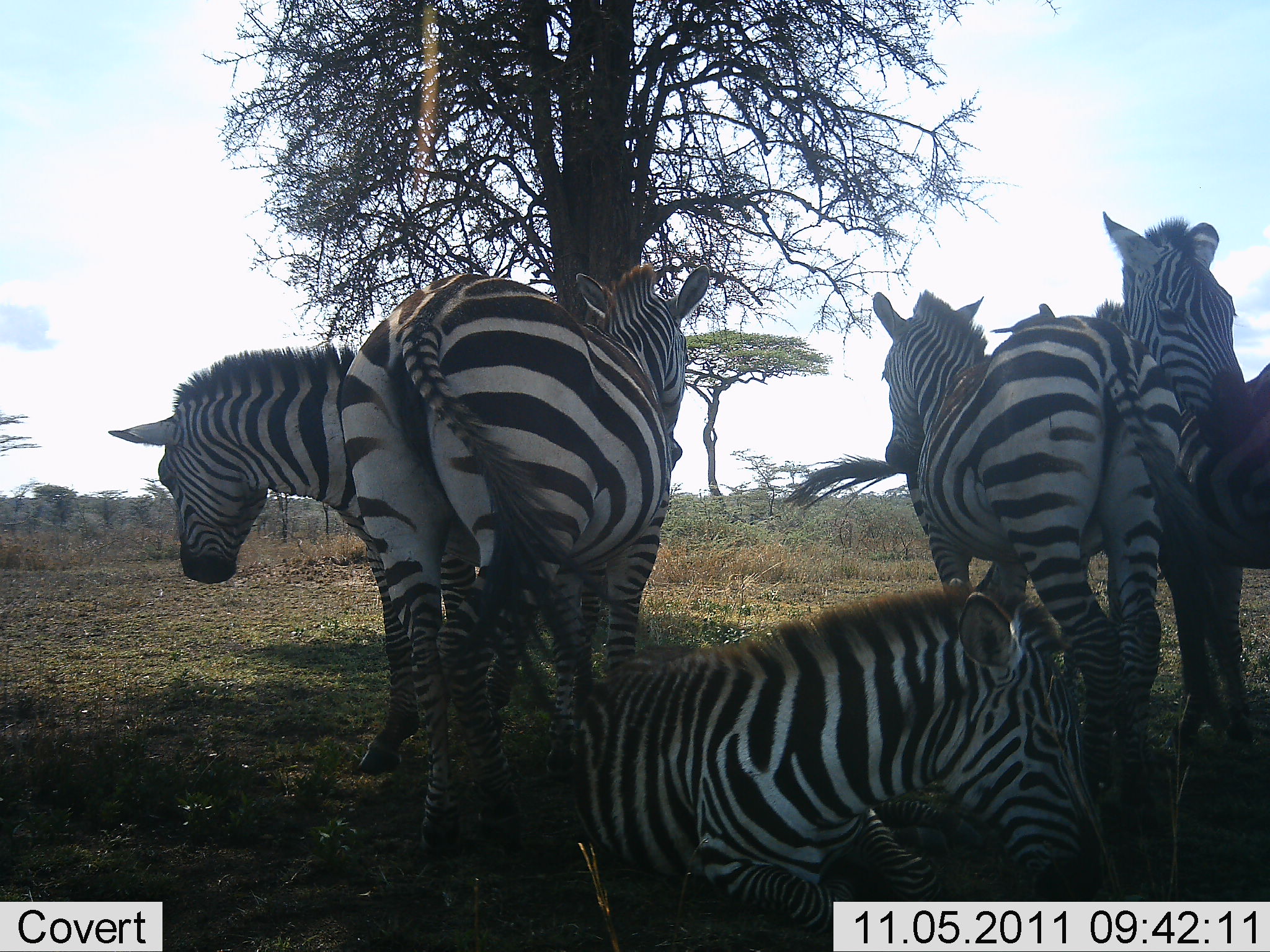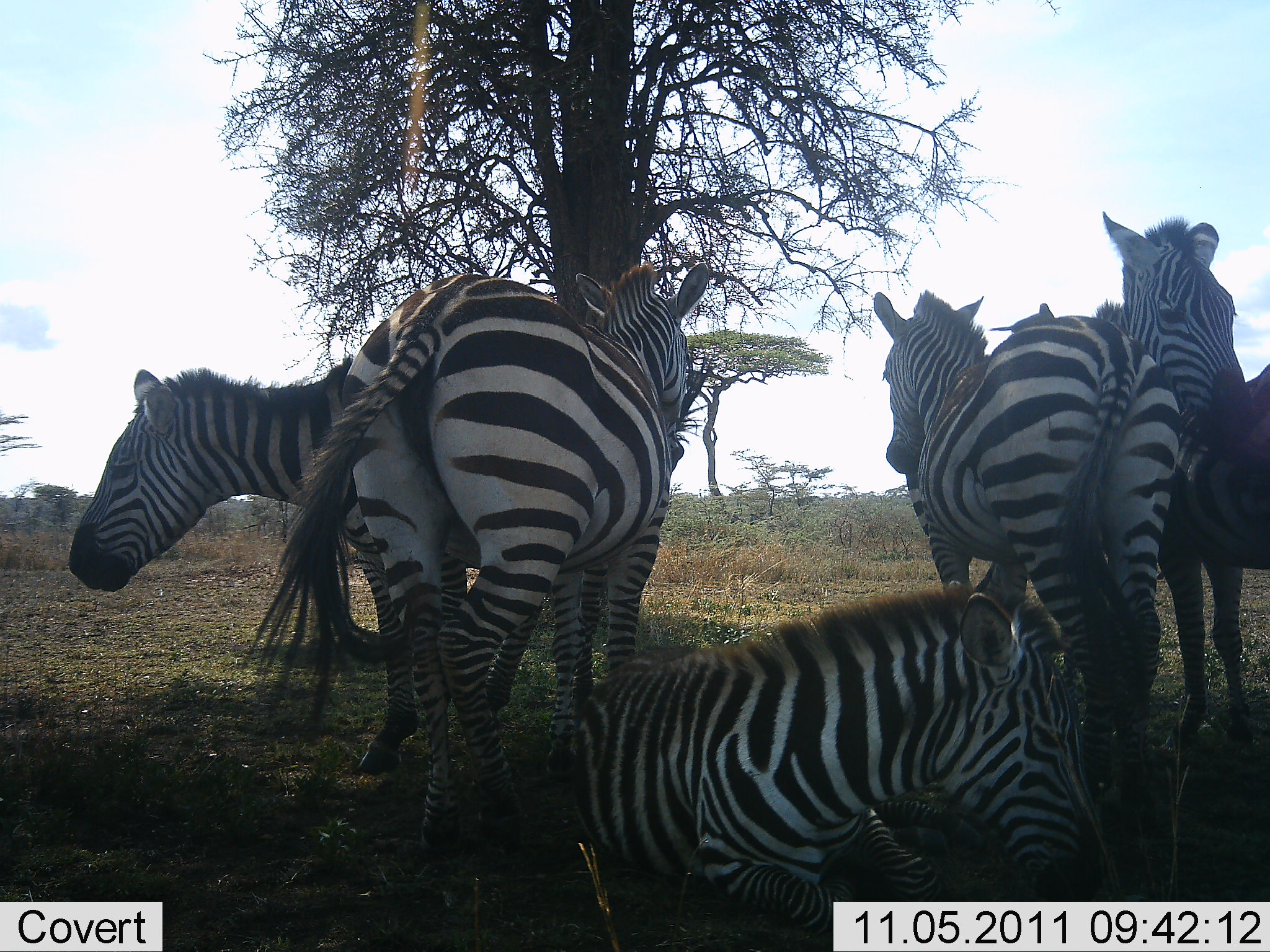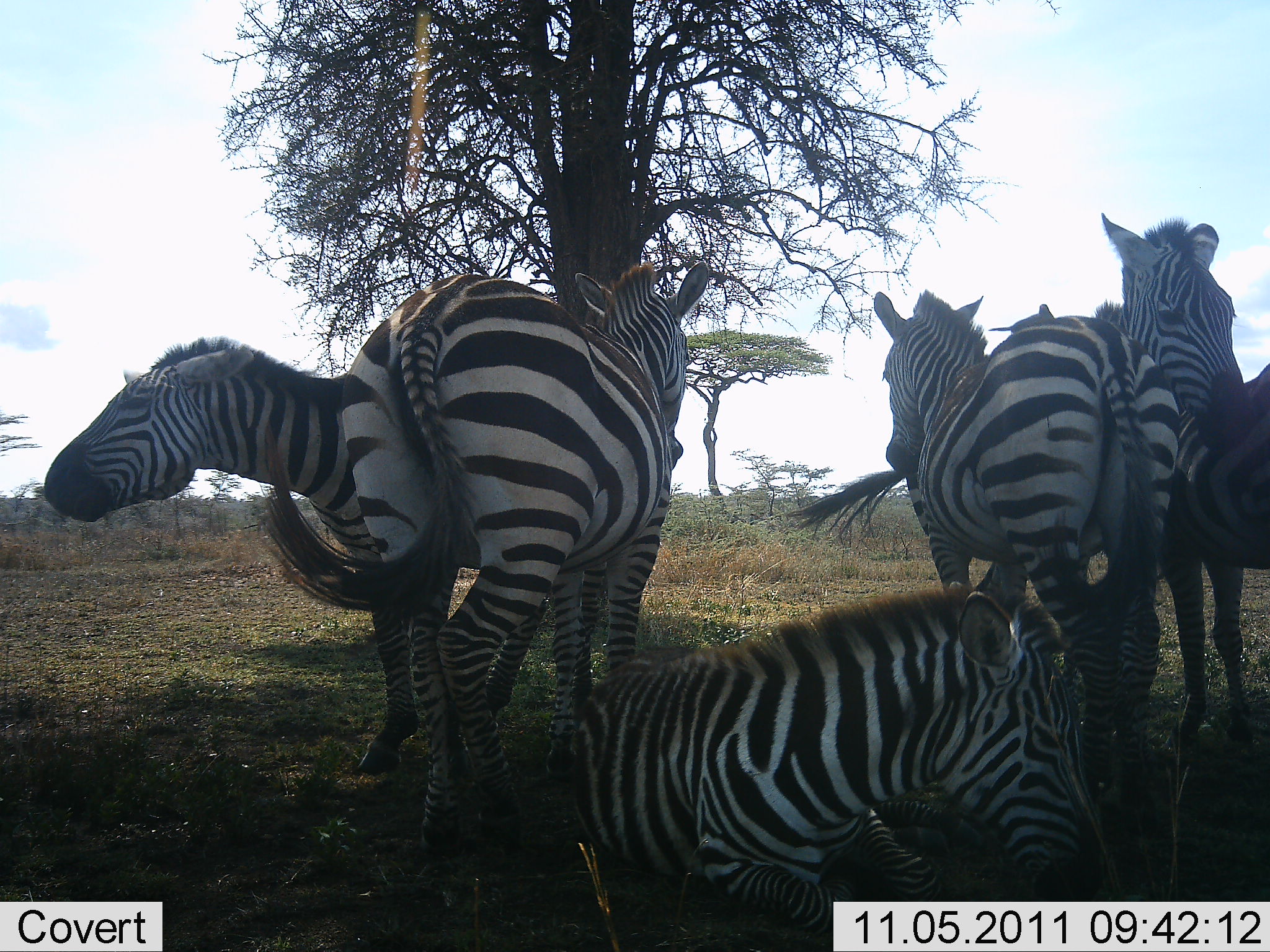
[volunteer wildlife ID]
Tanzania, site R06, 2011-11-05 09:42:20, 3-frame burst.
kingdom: Animalia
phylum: Chordata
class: Mammalia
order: Perissodactyla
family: Equidae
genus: Equus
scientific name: Equus quagga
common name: plains zebra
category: zebra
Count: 6.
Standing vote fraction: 94%.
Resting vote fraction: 78%.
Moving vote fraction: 0%.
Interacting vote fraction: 11%.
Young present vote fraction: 6%.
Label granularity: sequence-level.